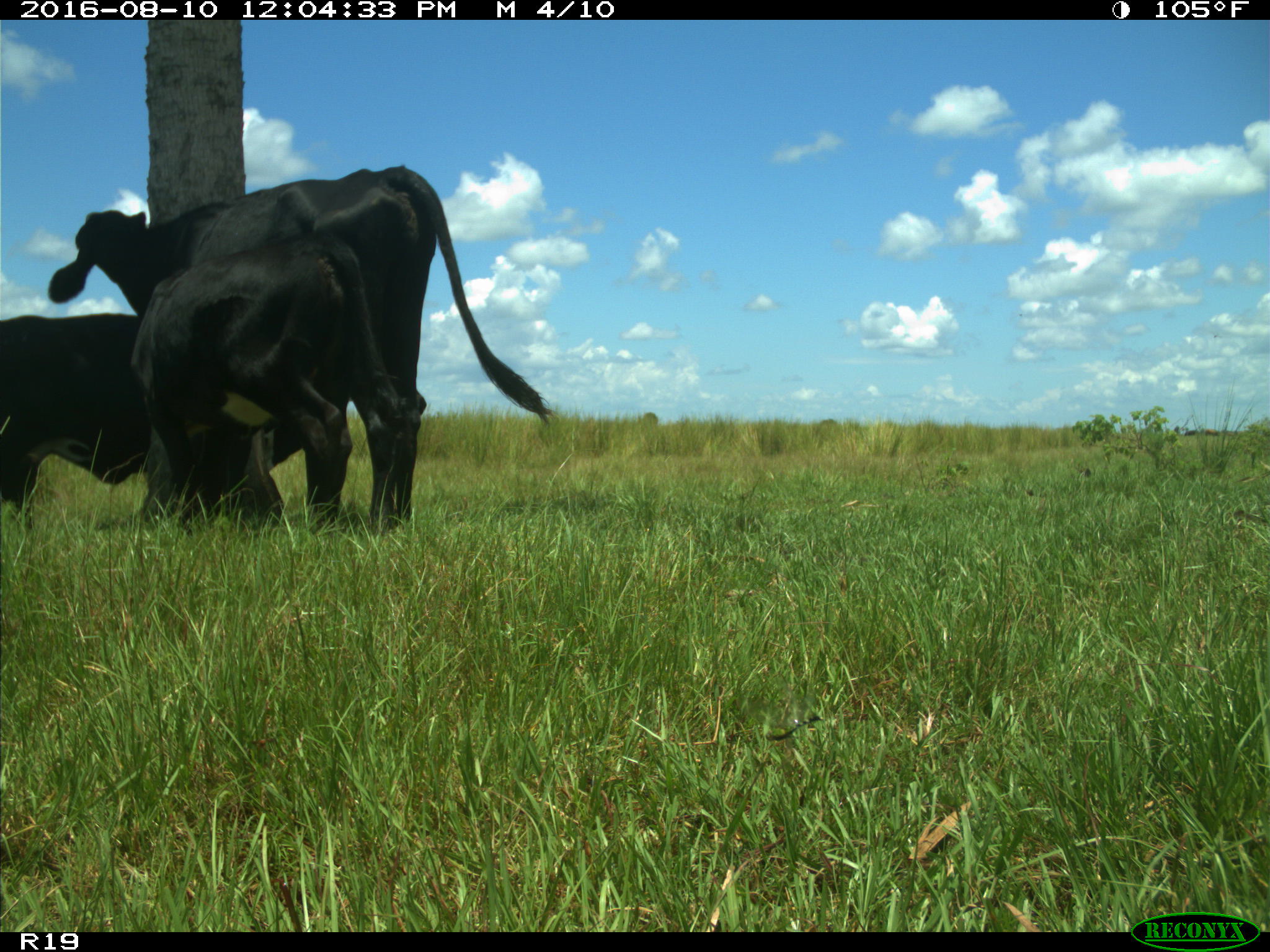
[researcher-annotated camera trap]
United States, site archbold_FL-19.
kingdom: Animalia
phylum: Chordata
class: Mammalia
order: Artiodactyla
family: Bovidae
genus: Bos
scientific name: Bos taurus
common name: domestic cow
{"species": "Bos taurus (domestic cow)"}